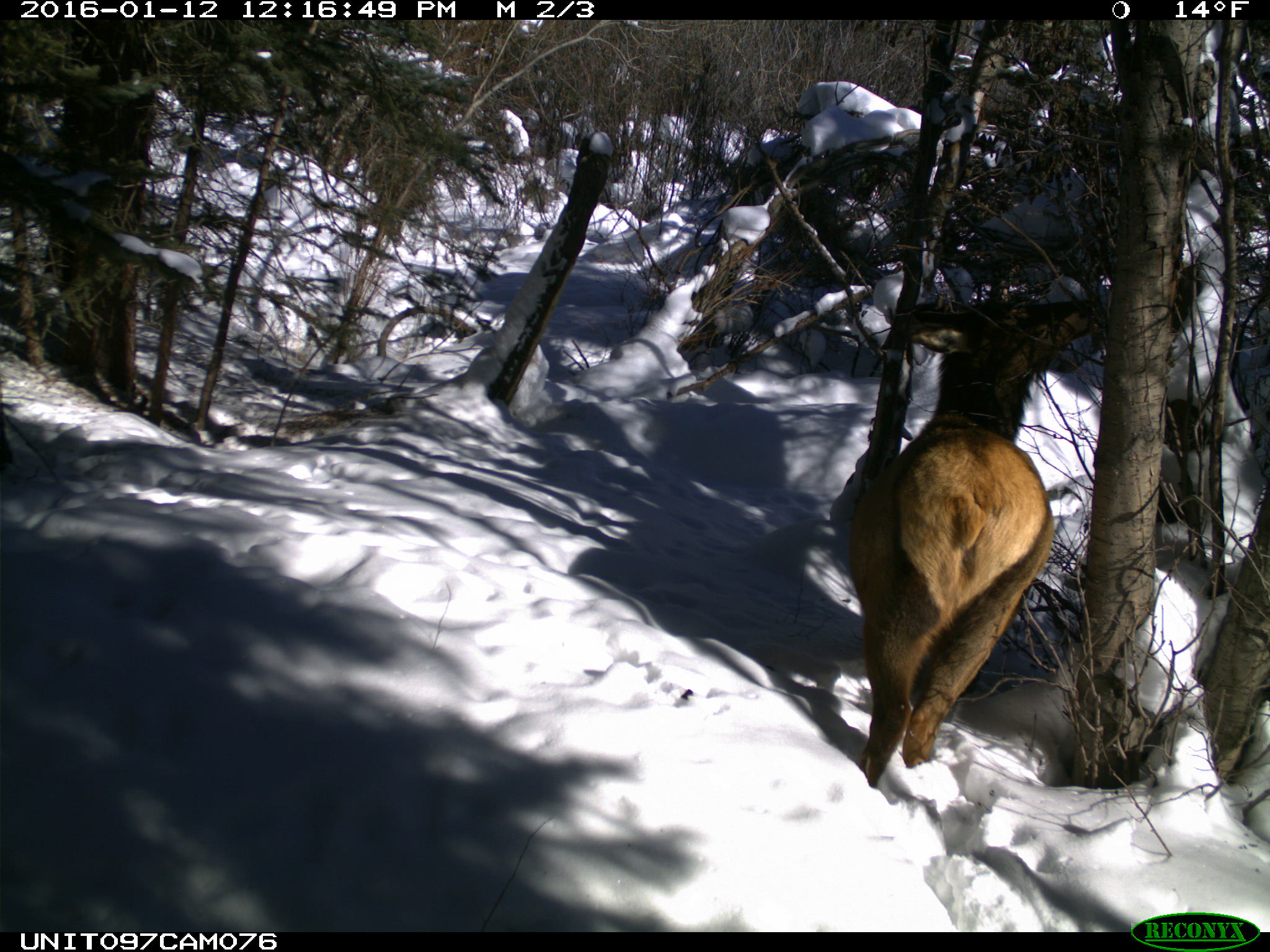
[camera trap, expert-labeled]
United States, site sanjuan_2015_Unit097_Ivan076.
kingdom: Animalia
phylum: Chordata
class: Mammalia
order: Artiodactyla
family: Cervidae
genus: Cervus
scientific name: Cervus elaphus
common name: red deer